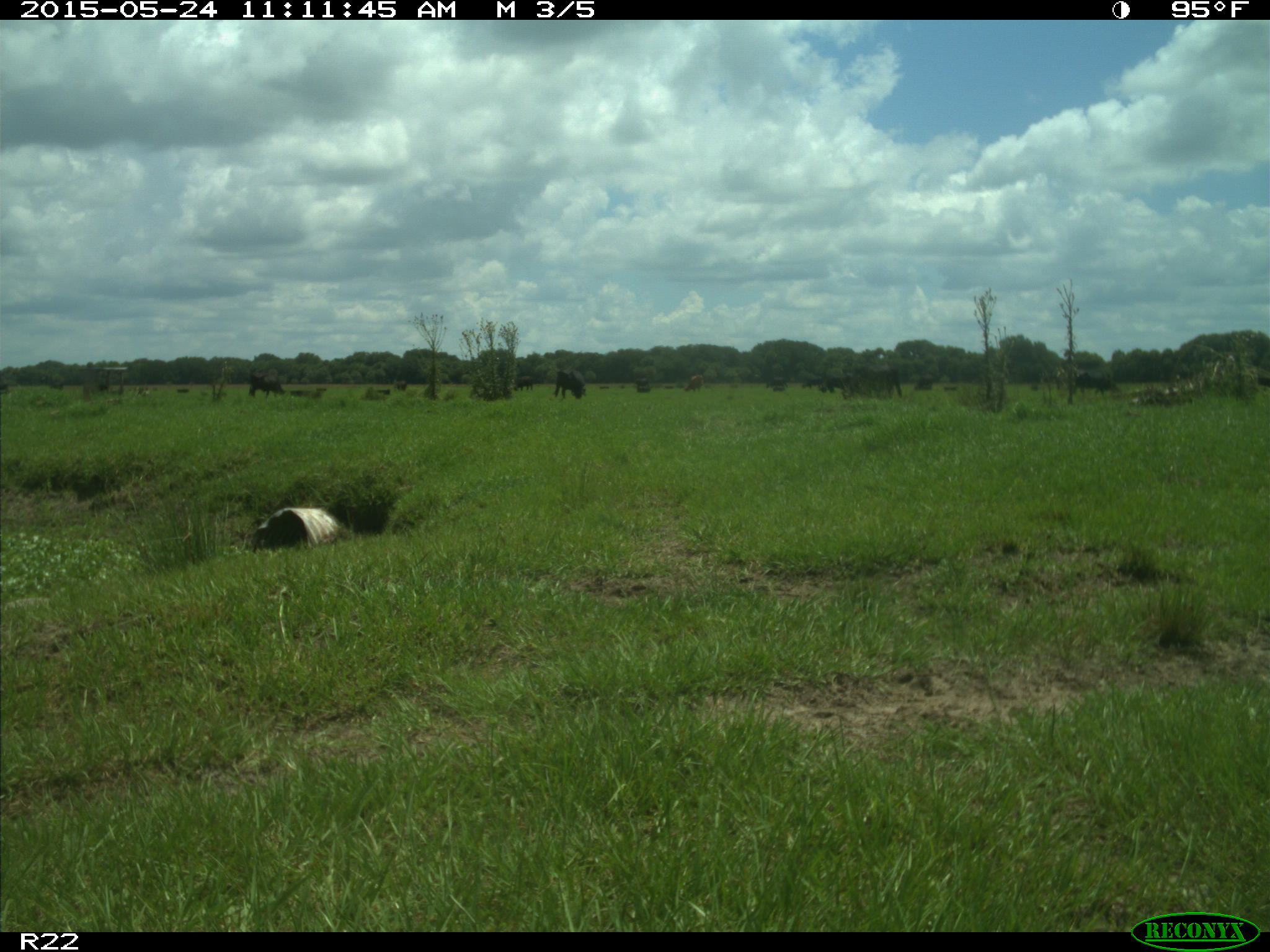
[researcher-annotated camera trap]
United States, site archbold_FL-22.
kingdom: Animalia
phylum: Chordata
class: Mammalia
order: Artiodactyla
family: Bovidae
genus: Bos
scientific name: Bos taurus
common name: domestic cow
Bos taurus (domestic cow).